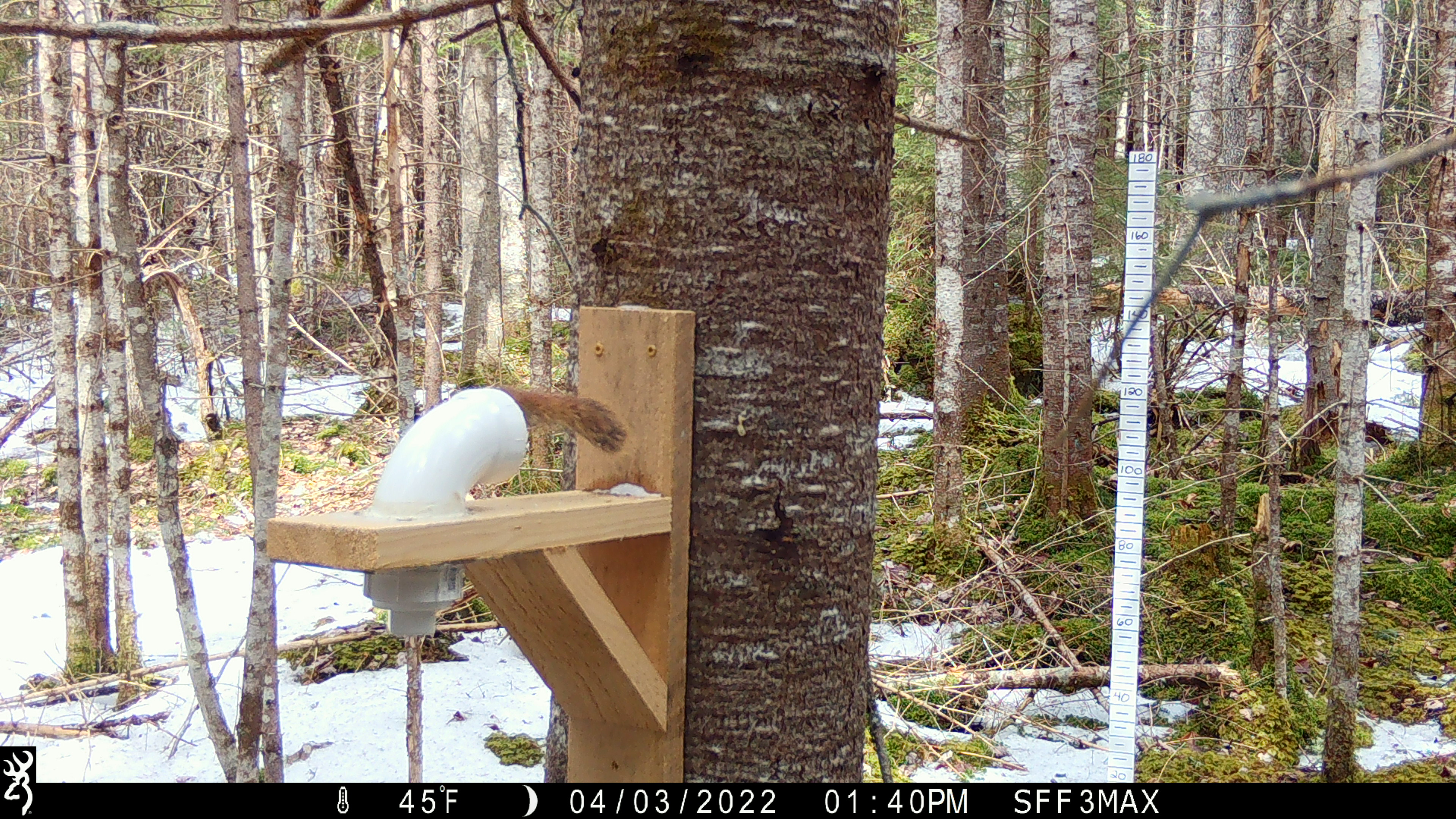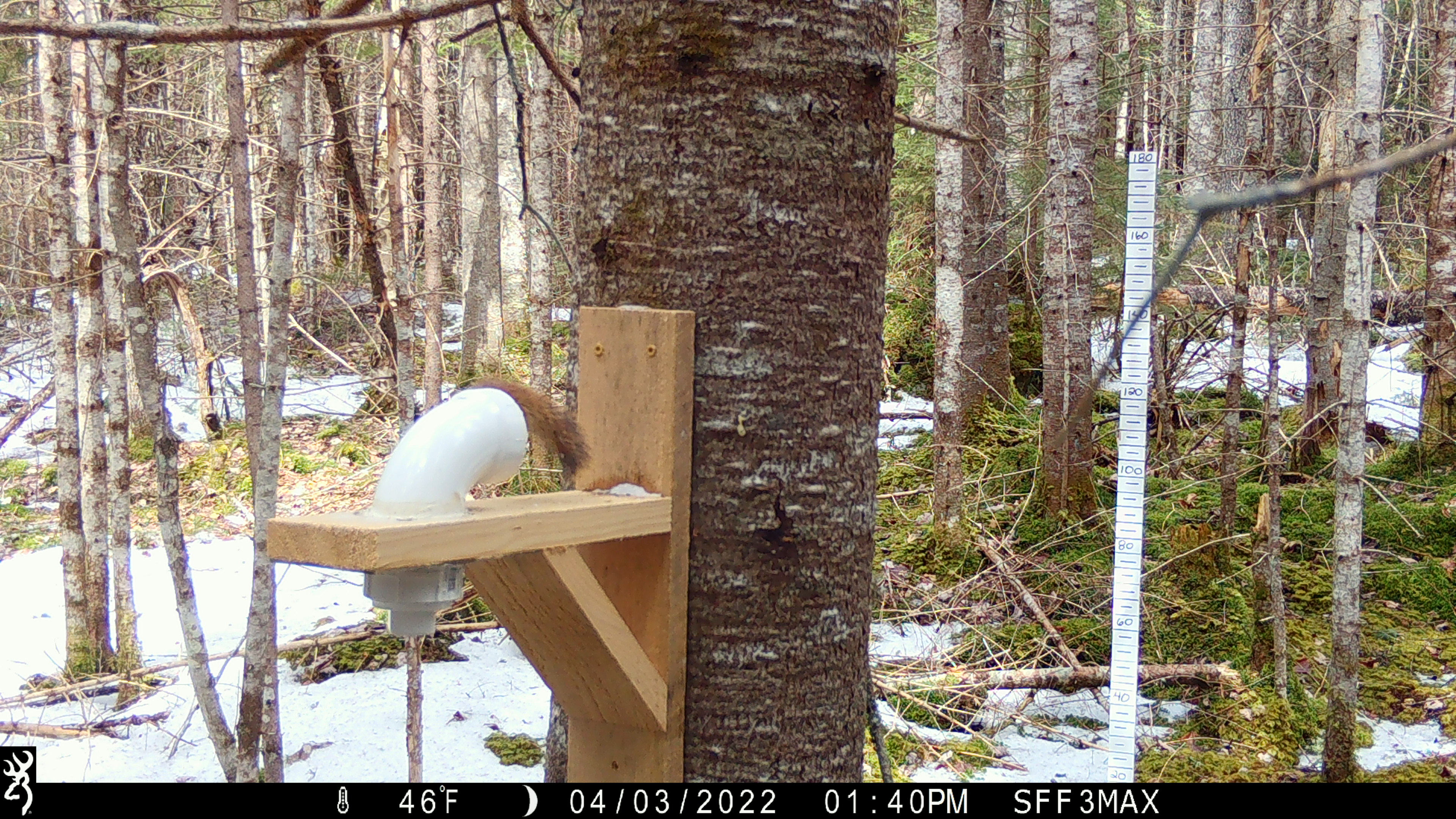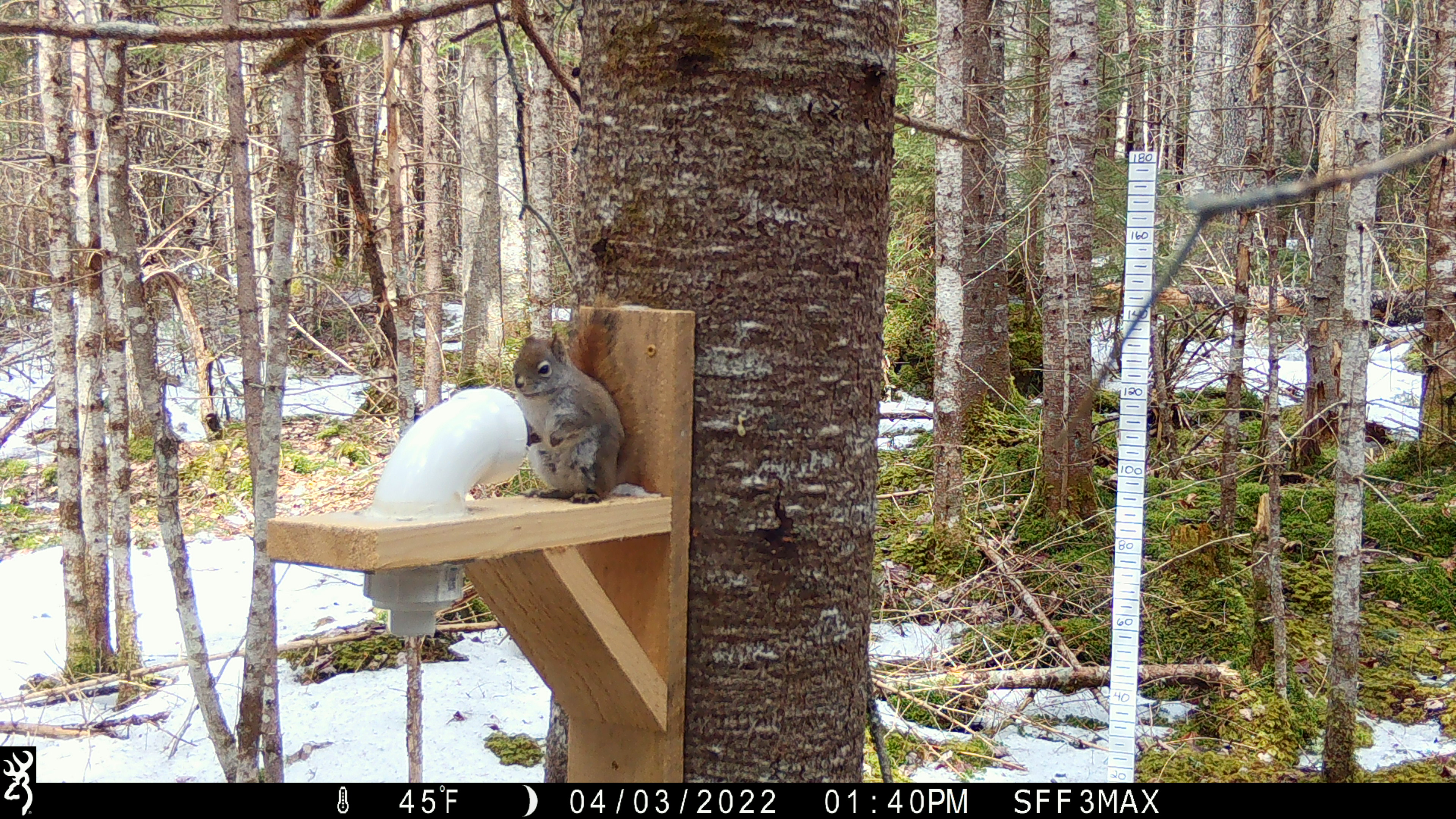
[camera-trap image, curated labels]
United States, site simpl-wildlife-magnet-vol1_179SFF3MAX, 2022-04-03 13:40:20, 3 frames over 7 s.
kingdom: Animalia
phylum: Chordata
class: Mammalia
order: Rodentia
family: Sciuridae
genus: Tamiasciurus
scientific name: Tamiasciurus hudsonicus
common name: red squirrel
Red squirrel (Tamiasciurus hudsonicus).